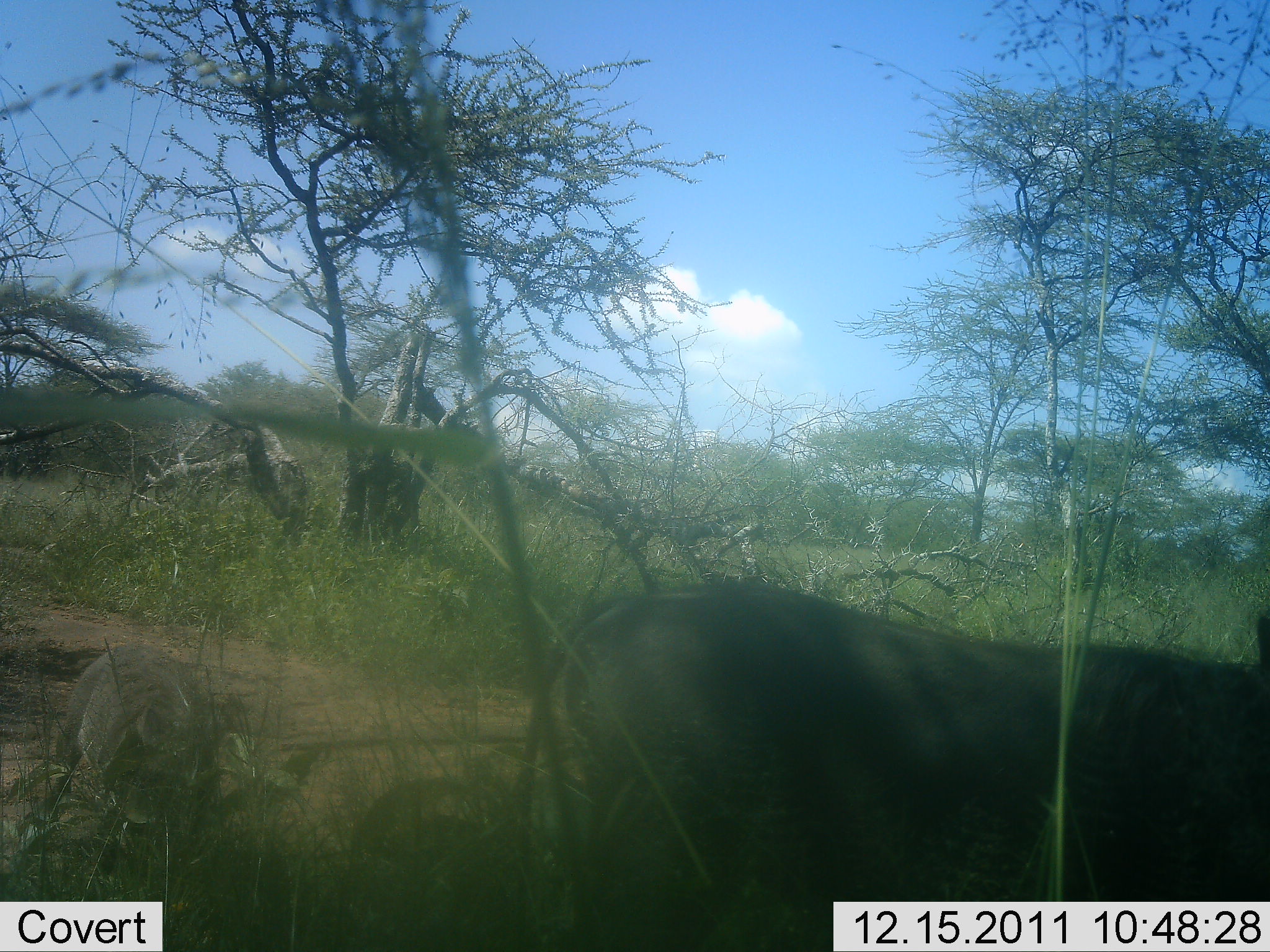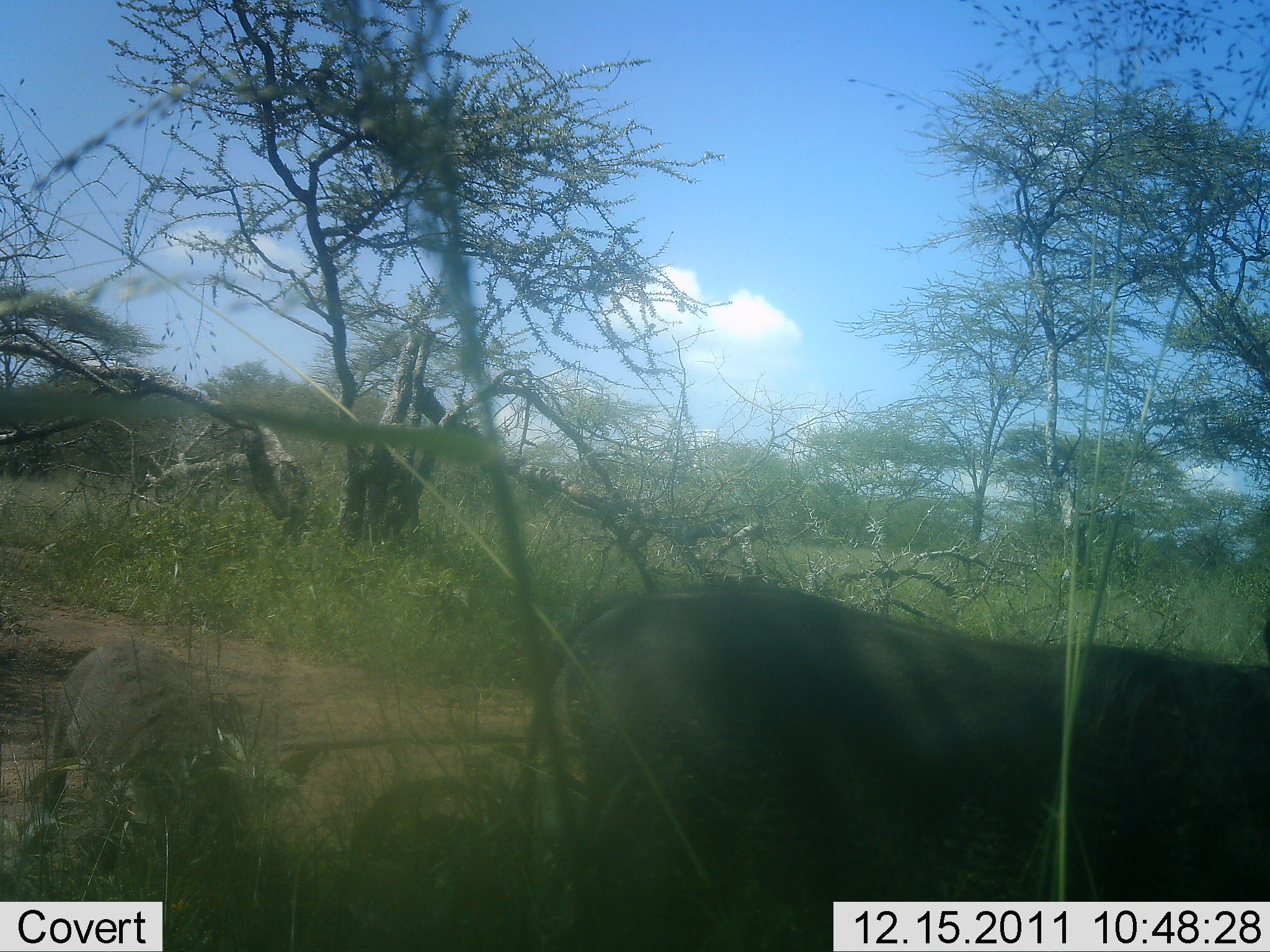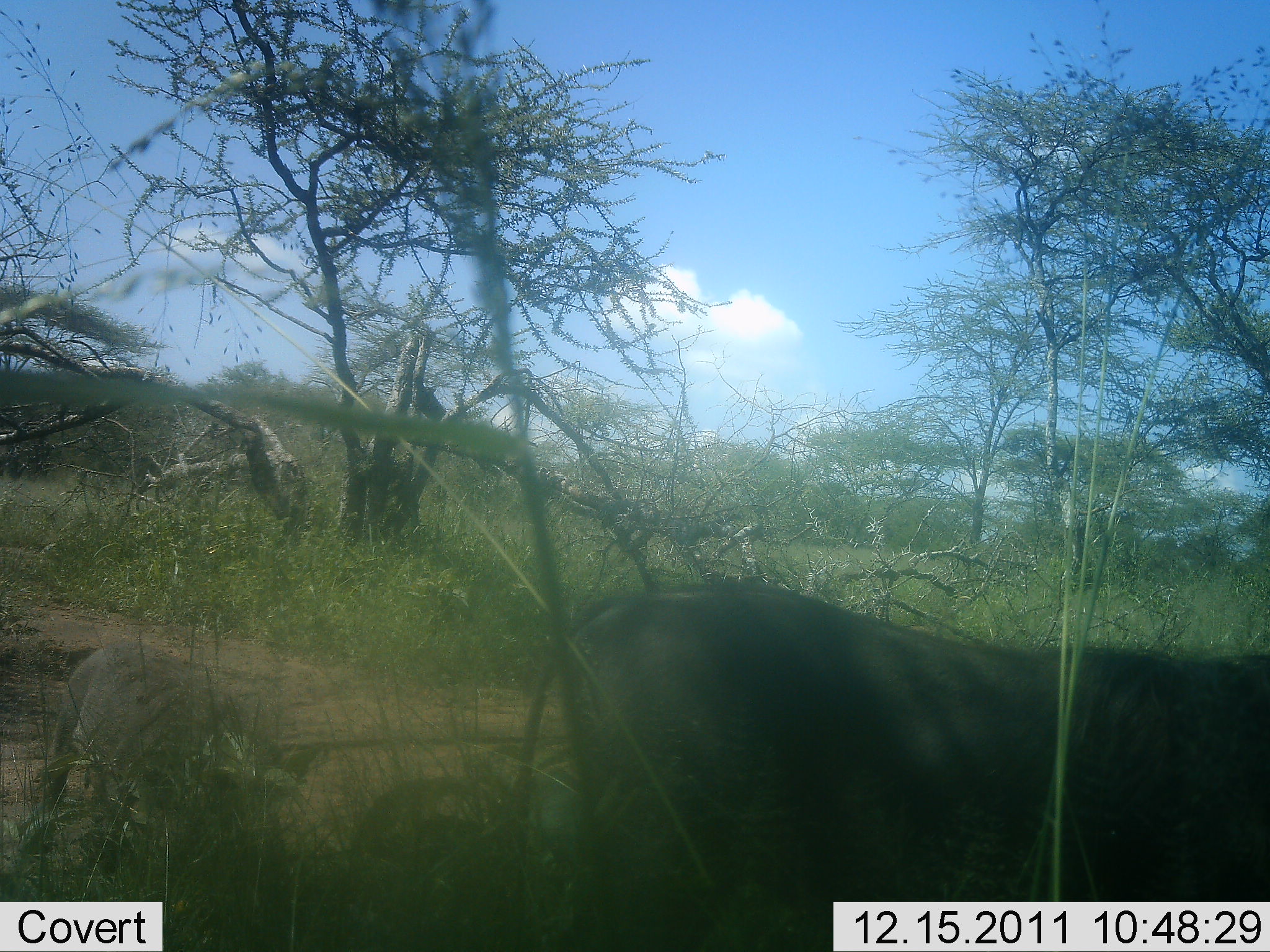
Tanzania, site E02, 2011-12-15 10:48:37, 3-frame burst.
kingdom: Animalia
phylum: Chordata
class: Mammalia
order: Artiodactyla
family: Suidae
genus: Phacochoerus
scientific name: Phacochoerus africanus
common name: warthog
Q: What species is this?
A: Warthog (Phacochoerus africanus).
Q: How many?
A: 2.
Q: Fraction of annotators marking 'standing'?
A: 45%.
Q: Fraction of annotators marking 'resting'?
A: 0%.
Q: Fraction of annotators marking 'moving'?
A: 18%.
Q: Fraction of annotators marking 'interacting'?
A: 0%.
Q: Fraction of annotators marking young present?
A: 55%.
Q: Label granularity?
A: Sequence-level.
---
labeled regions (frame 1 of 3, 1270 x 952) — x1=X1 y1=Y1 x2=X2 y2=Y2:
animal: x1=518 y1=577 x2=1270 y2=952; x1=46 y1=642 x2=210 y2=833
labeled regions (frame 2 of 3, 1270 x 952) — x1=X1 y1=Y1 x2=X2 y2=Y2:
animal: x1=515 y1=583 x2=1270 y2=952; x1=40 y1=642 x2=237 y2=849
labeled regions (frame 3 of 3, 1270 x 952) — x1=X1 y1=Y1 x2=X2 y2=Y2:
animal: x1=523 y1=581 x2=1270 y2=952; x1=42 y1=643 x2=270 y2=872